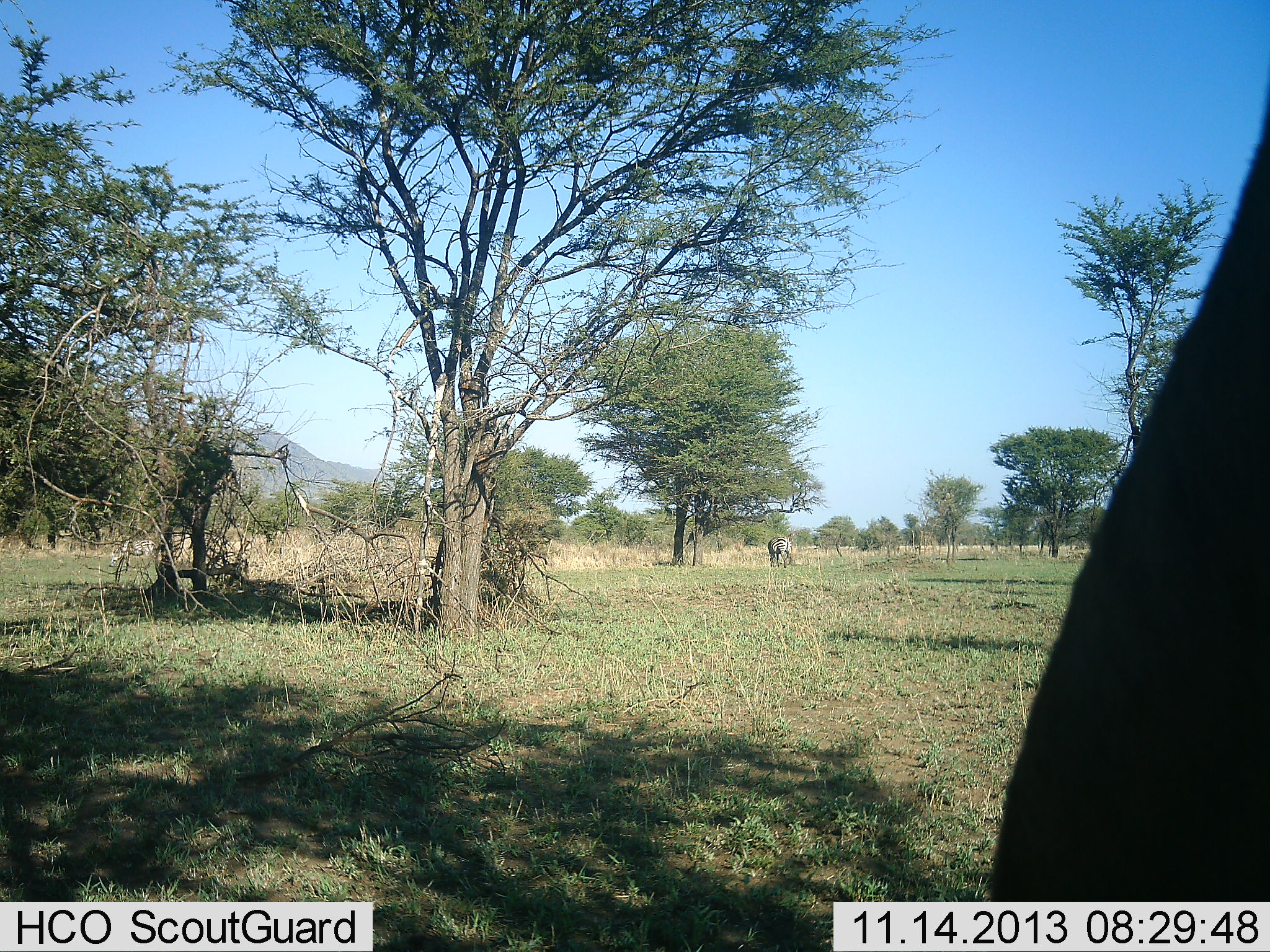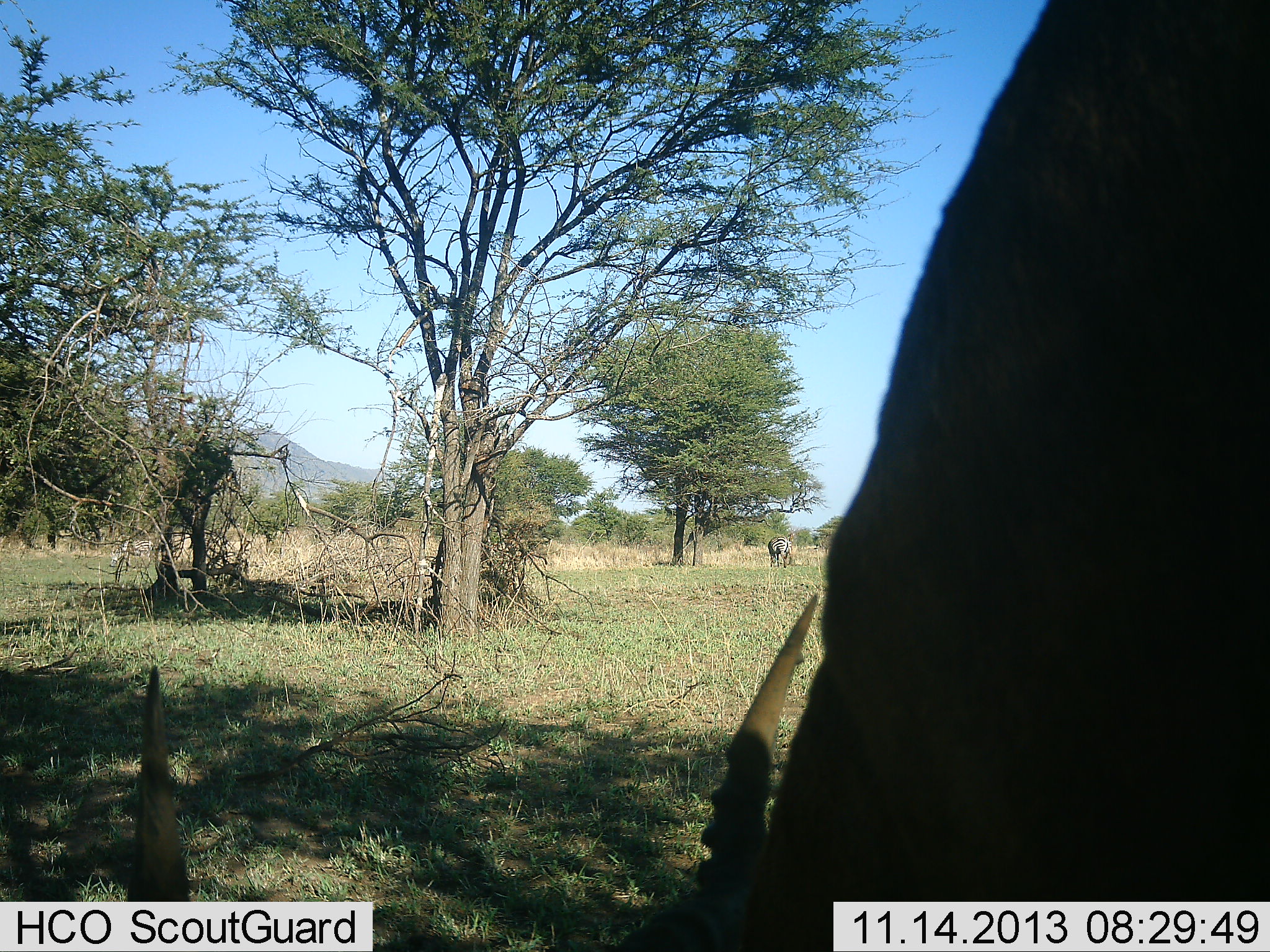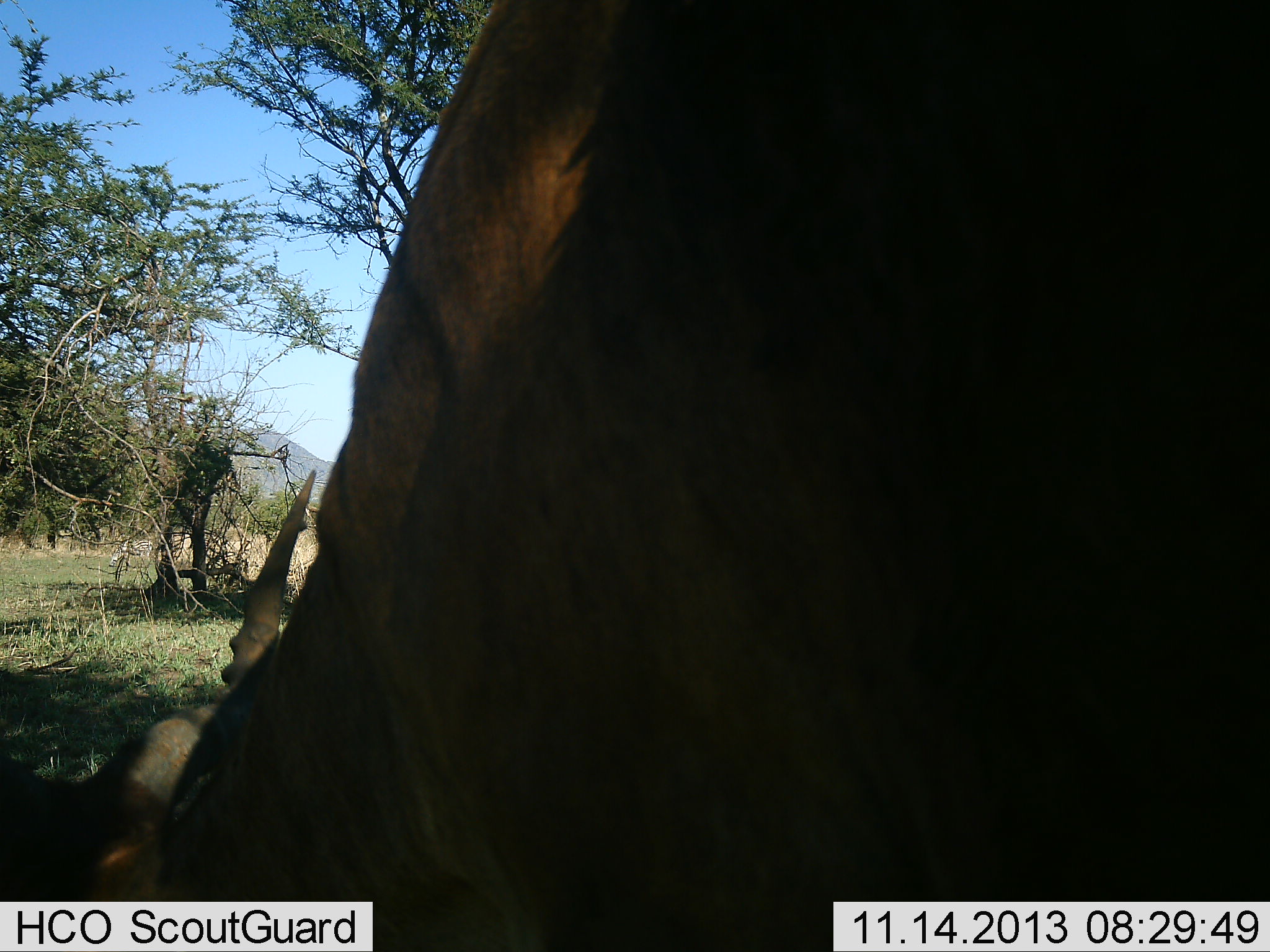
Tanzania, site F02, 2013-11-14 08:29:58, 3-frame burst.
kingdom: Animalia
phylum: Chordata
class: Mammalia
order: Artiodactyla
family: Bovidae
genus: Connochaetes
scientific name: Connochaetes taurinus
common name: blue wildebeest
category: wildebeest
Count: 1.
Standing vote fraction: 0%.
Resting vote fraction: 0%.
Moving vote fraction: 67%.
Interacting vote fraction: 0%.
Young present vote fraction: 0%.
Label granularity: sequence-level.